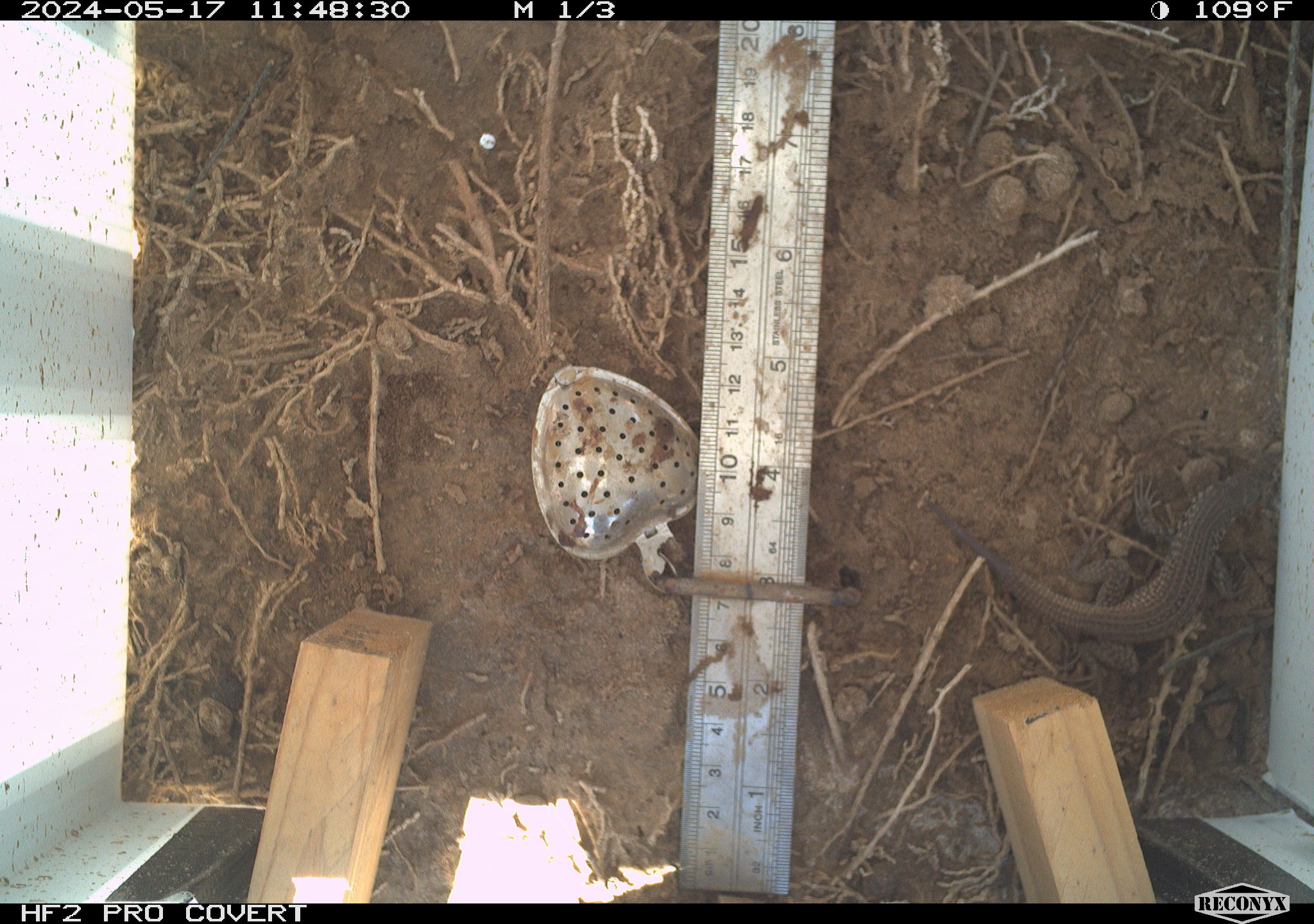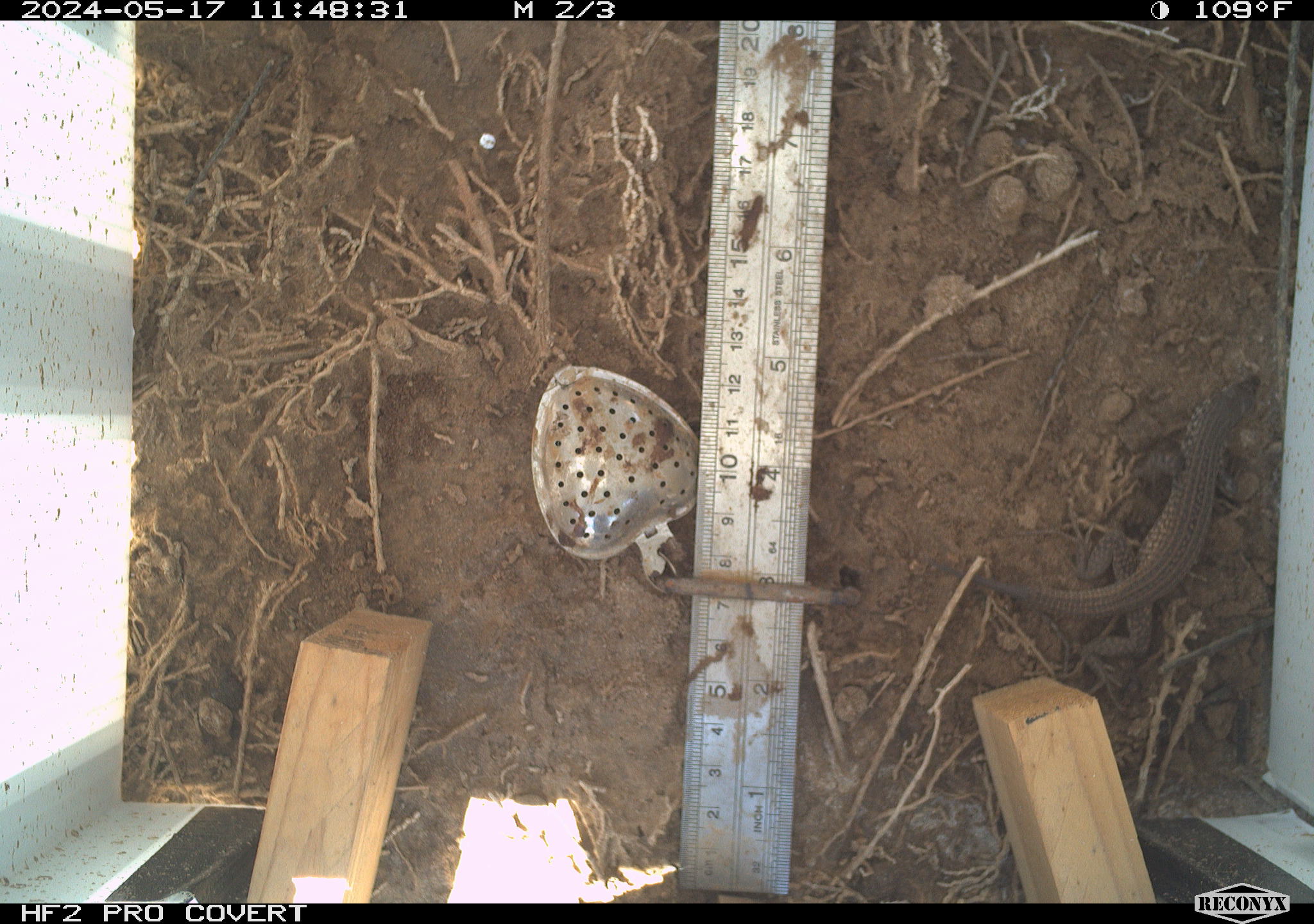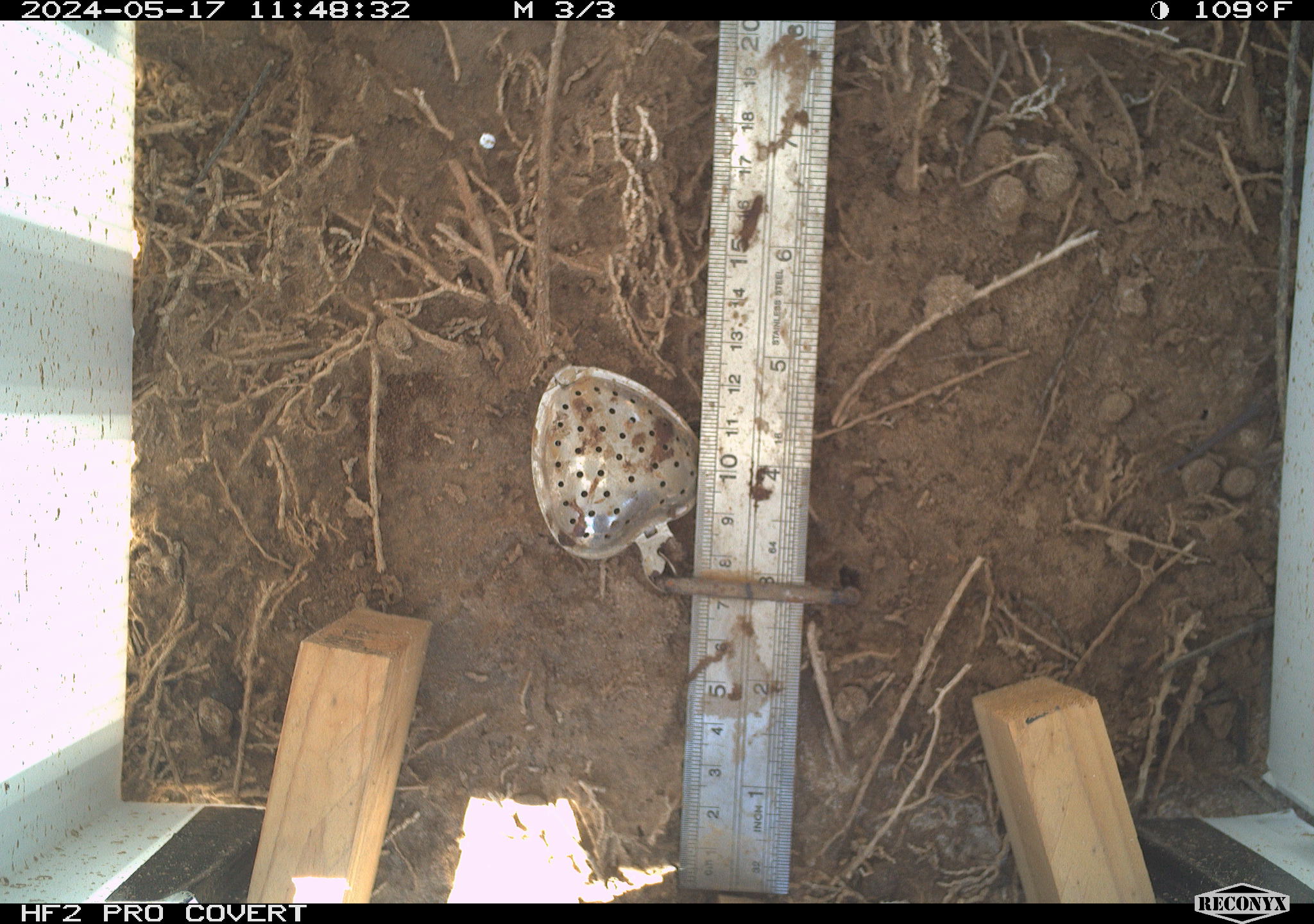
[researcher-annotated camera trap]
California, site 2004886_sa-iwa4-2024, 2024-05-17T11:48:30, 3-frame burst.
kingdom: Animalia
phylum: Chordata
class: Reptilia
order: Squamata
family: Teiidae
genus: Aspidoscelis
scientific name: Aspidoscelis tigris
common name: western whiptail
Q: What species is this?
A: Western whiptail (Aspidoscelis tigris).